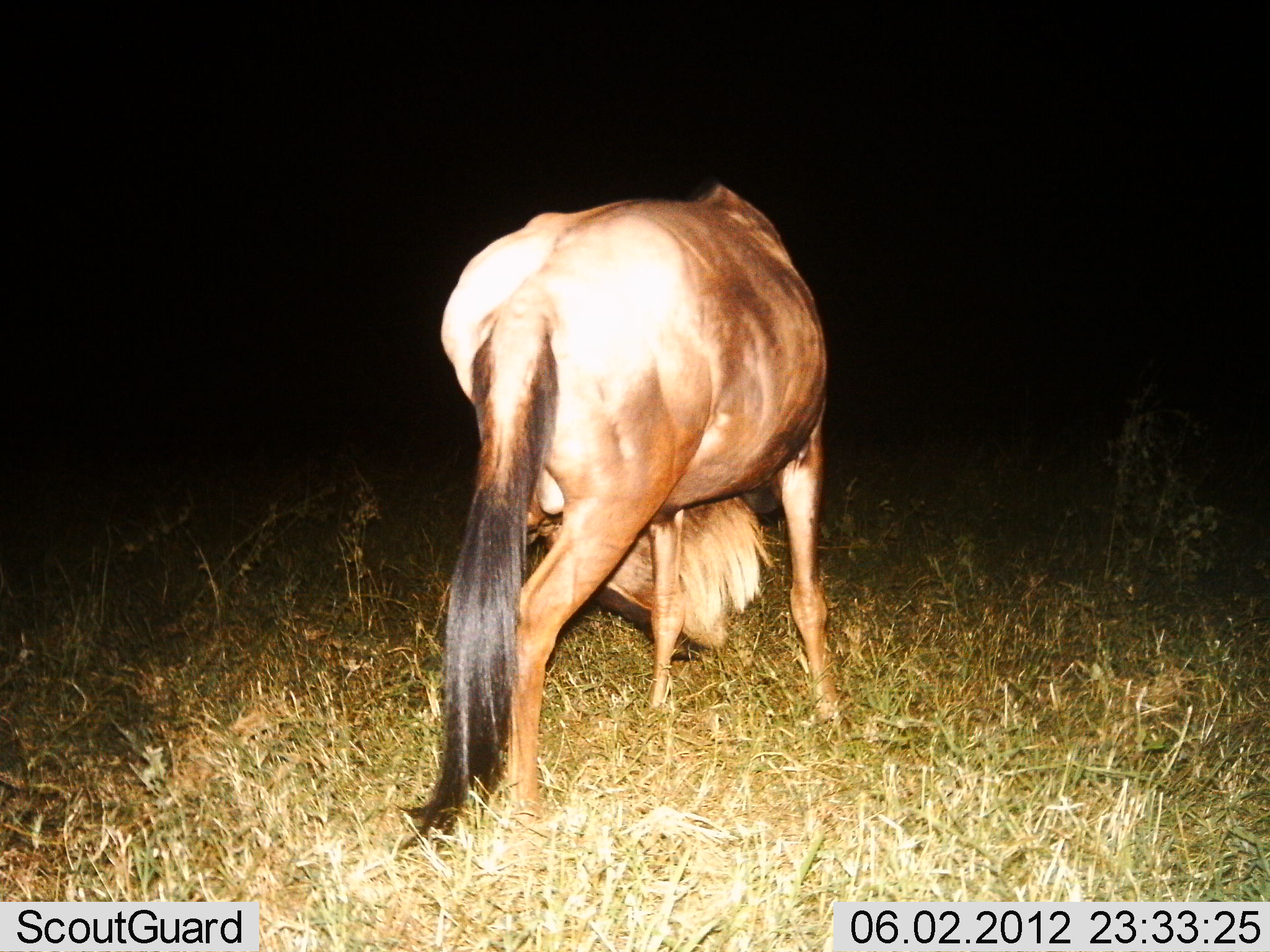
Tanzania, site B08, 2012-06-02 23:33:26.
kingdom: Animalia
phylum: Chordata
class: Mammalia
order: Artiodactyla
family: Bovidae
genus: Connochaetes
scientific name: Connochaetes taurinus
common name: blue wildebeest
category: wildebeest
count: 1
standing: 50%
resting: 10%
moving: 0%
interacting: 10%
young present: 0%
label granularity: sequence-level